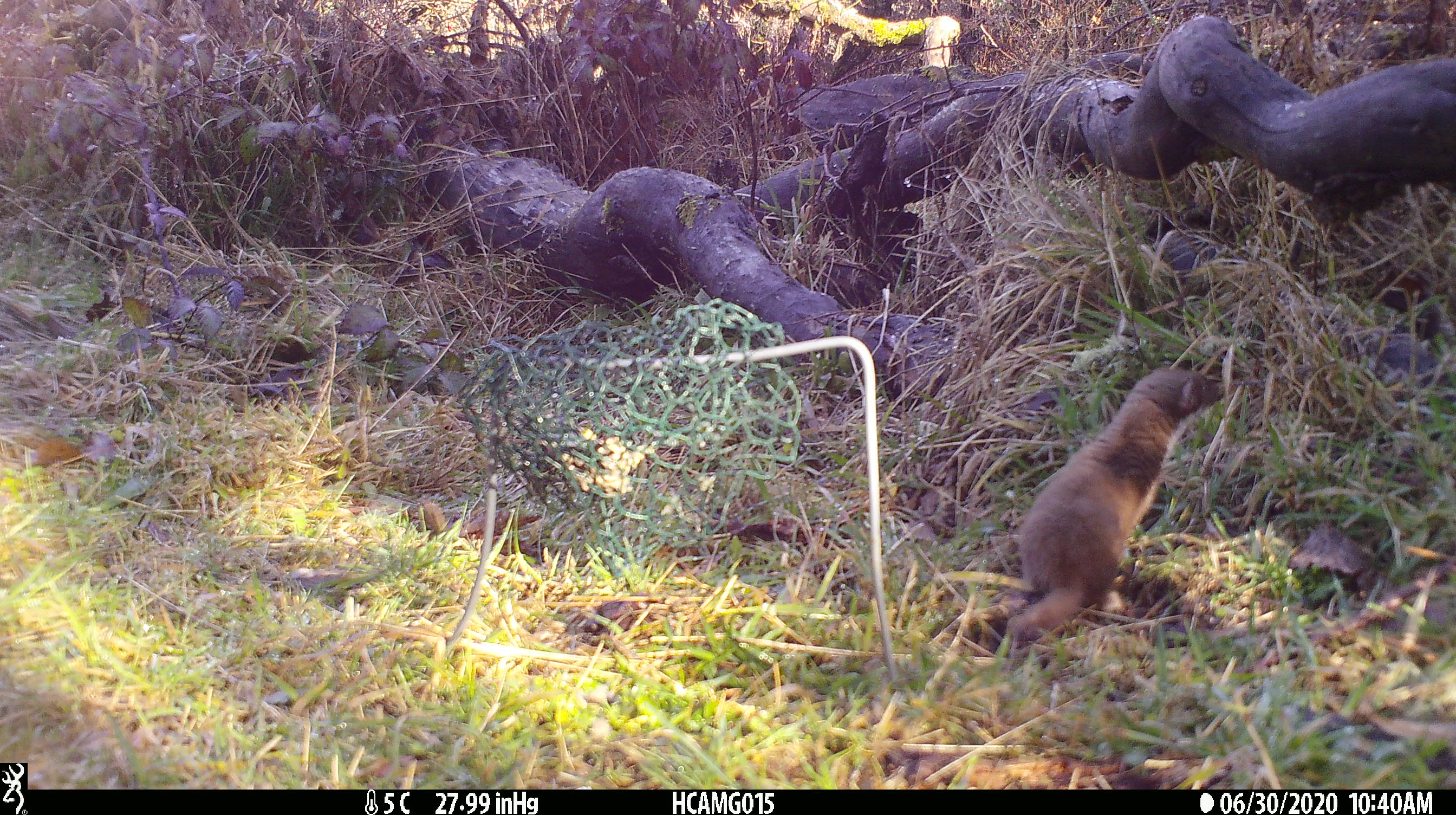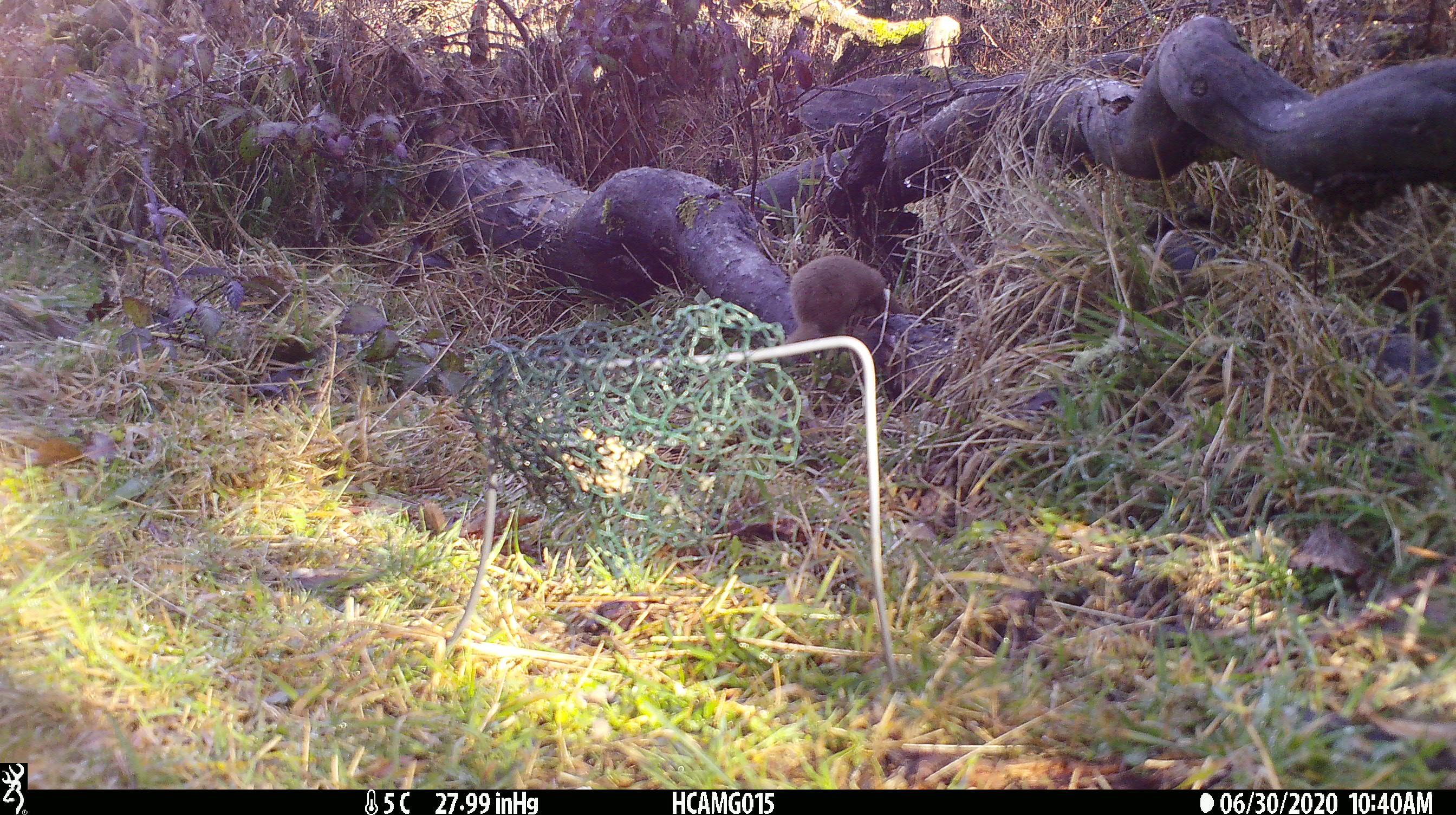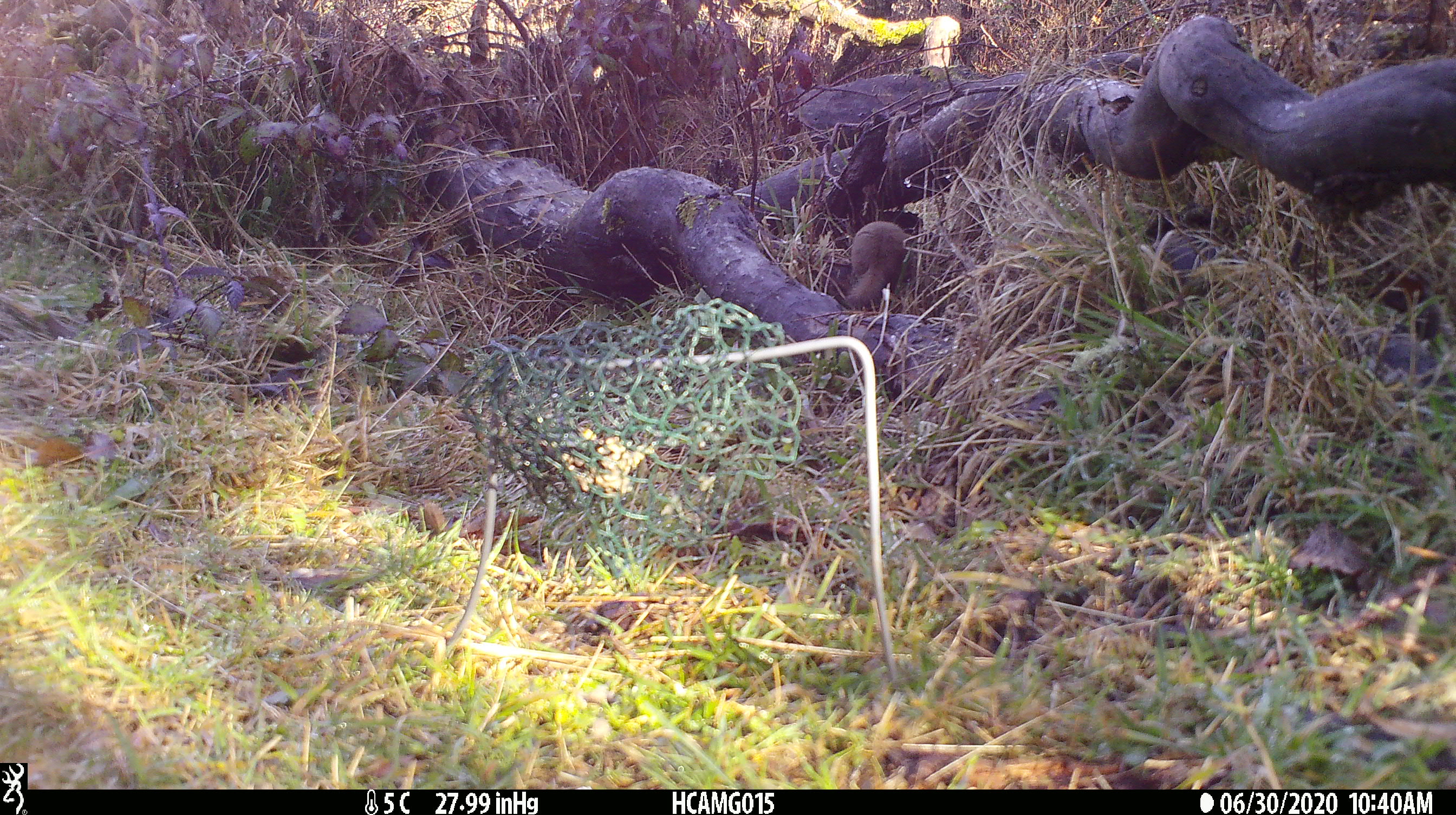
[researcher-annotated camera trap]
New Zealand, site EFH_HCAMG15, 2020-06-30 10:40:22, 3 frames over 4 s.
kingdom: Animalia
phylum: Chordata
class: Mammalia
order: Carnivora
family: Mustelidae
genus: Mustela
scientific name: Mustela nivalis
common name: least weasel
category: weasel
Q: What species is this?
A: Weasel (least weasel) (Mustela nivalis).